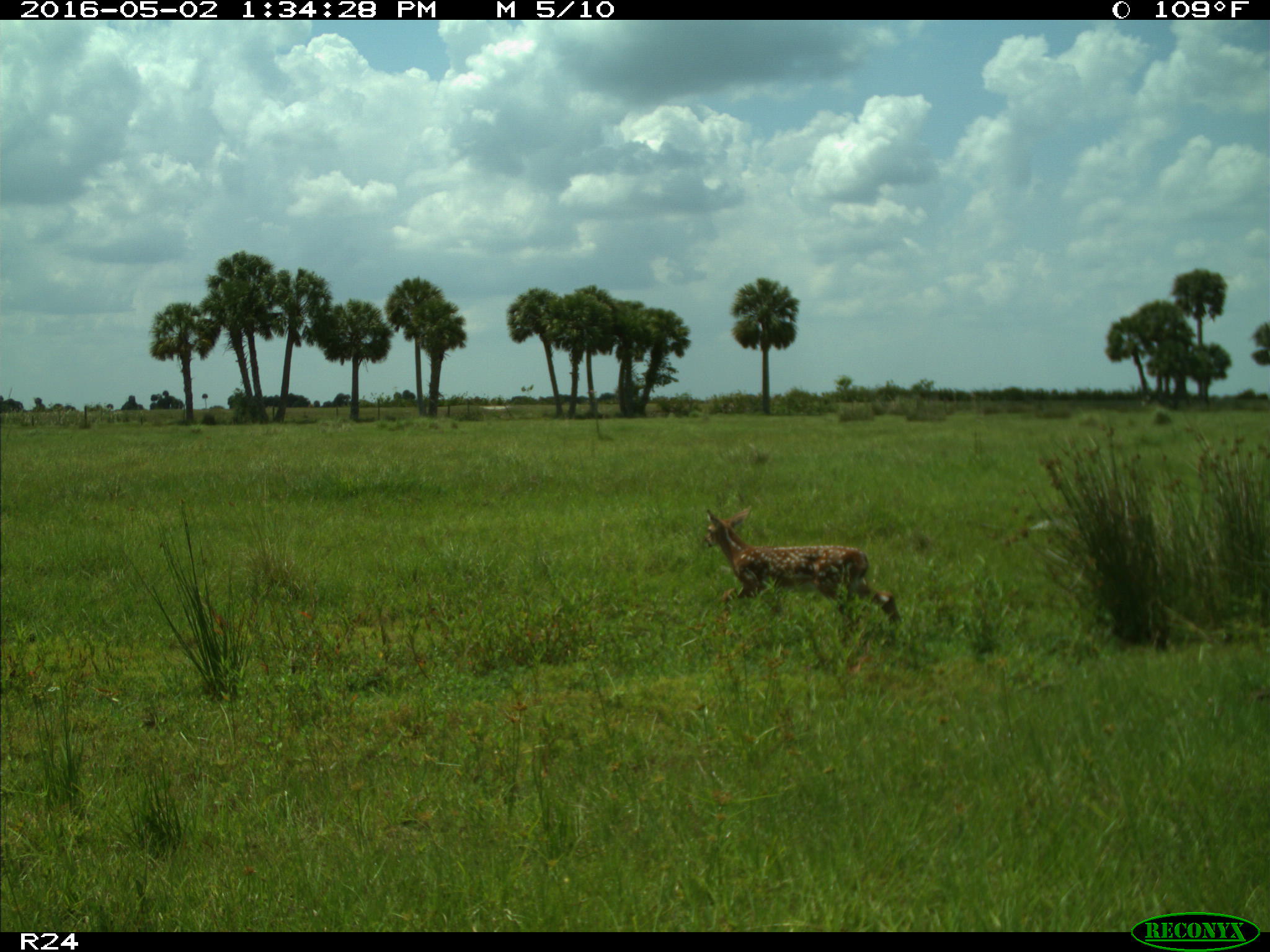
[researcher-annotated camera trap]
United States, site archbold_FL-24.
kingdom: Animalia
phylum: Chordata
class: Mammalia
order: Artiodactyla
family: Cervidae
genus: Odocoileus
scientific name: Odocoileus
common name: deer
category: unidentified deer